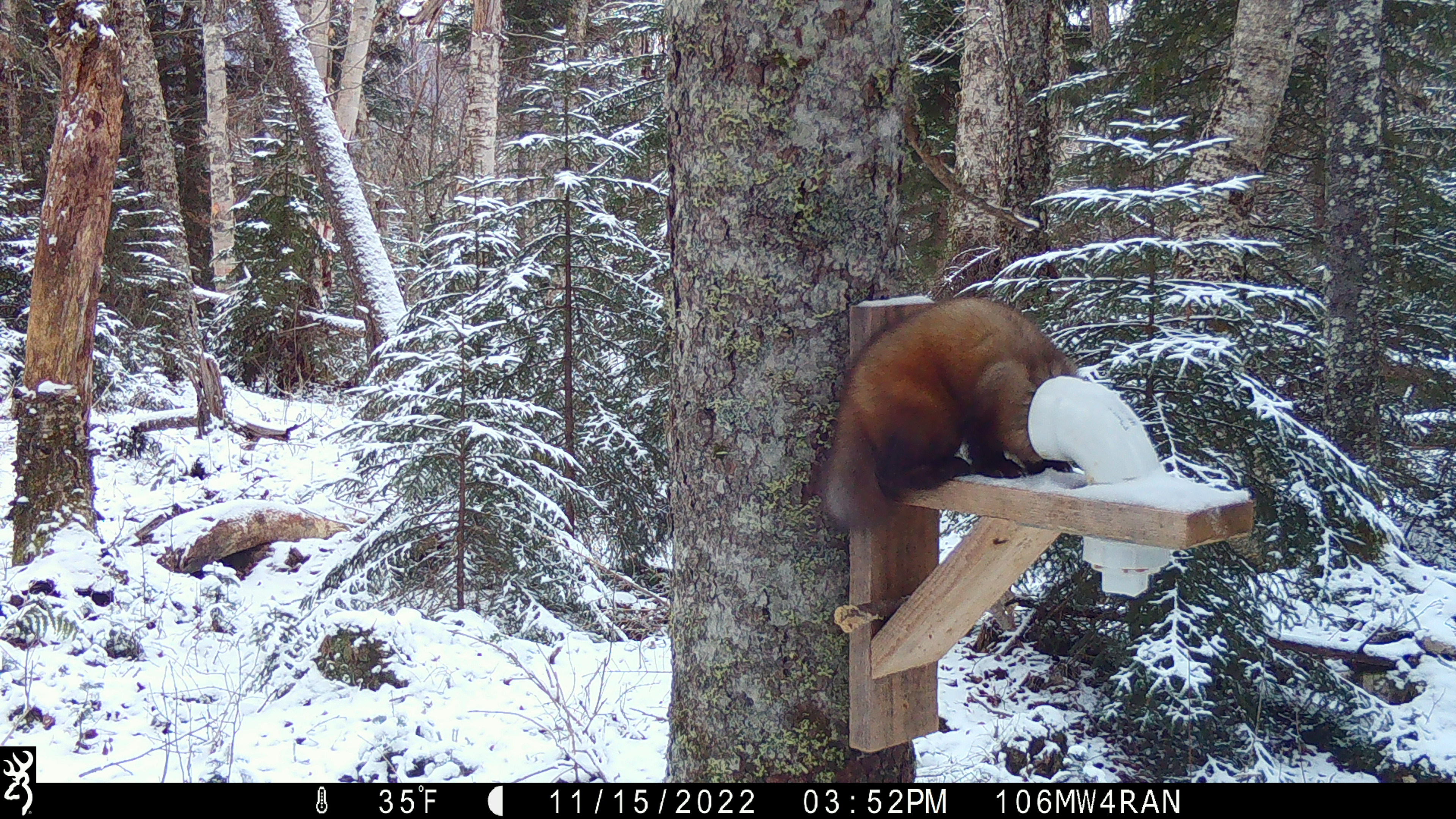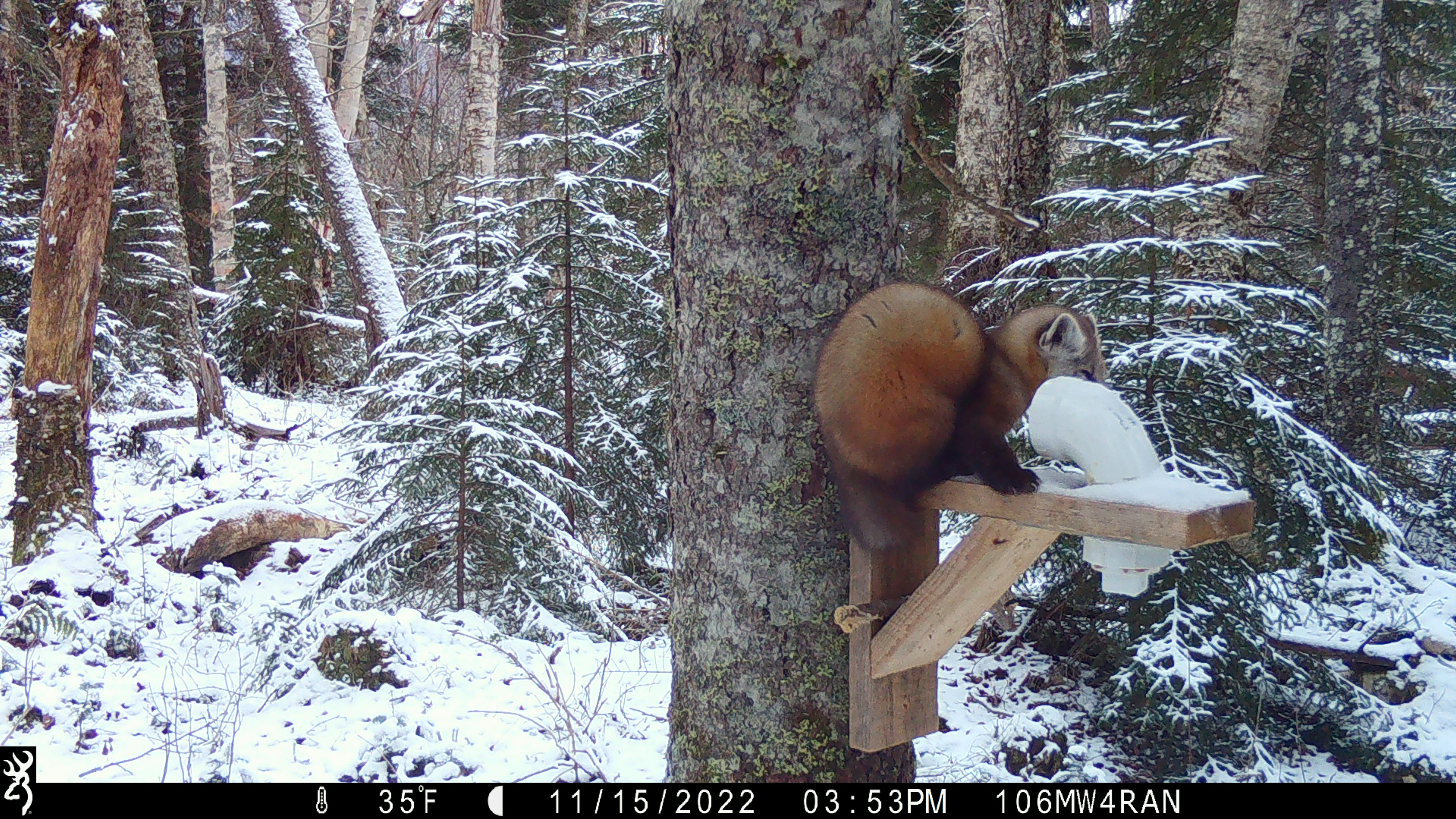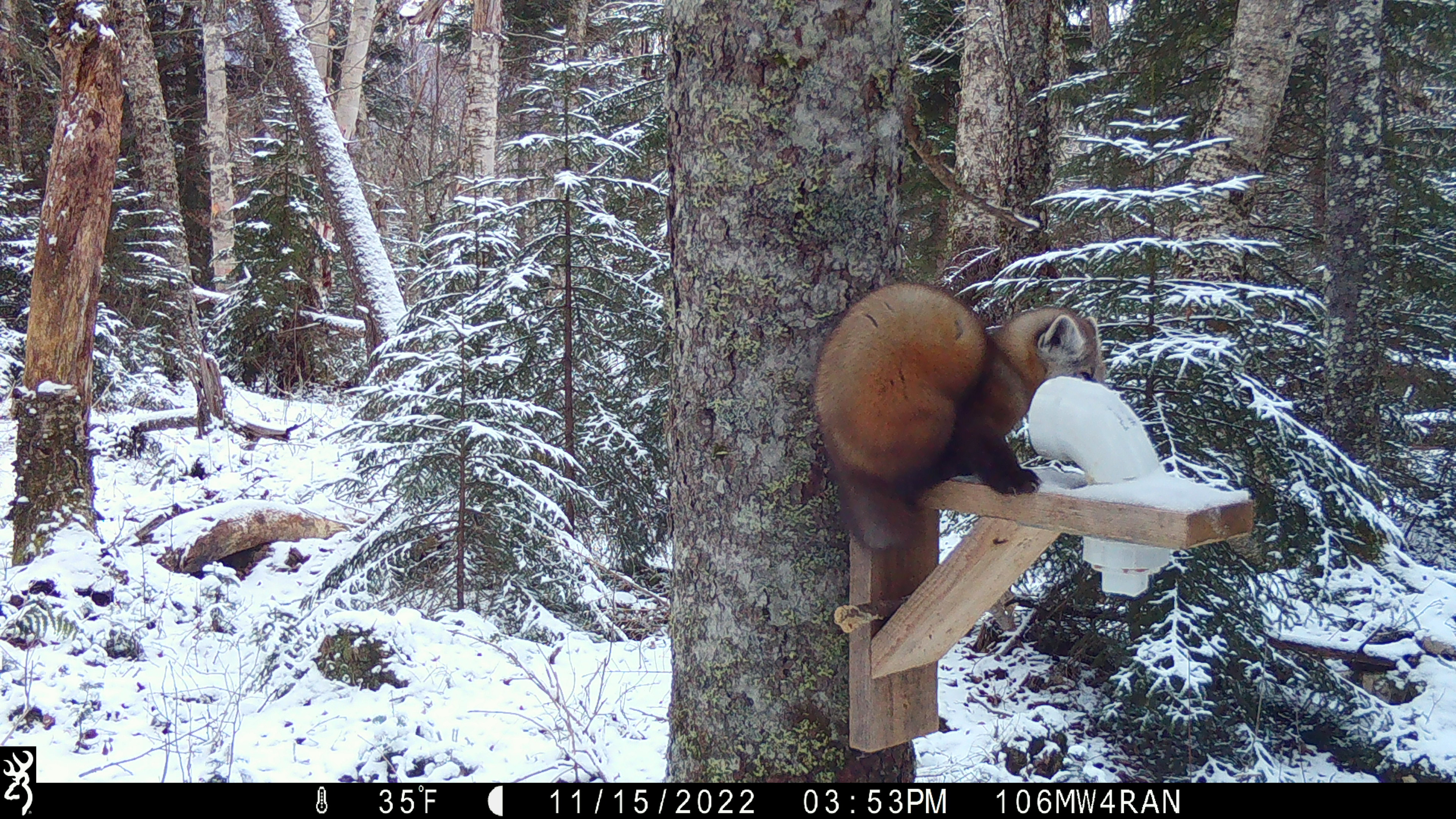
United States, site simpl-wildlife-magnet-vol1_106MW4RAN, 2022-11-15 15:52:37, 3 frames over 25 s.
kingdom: Animalia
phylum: Chordata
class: Mammalia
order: Carnivora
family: Mustelidae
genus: Martes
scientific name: Martes americana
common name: american marten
American marten (Martes americana).